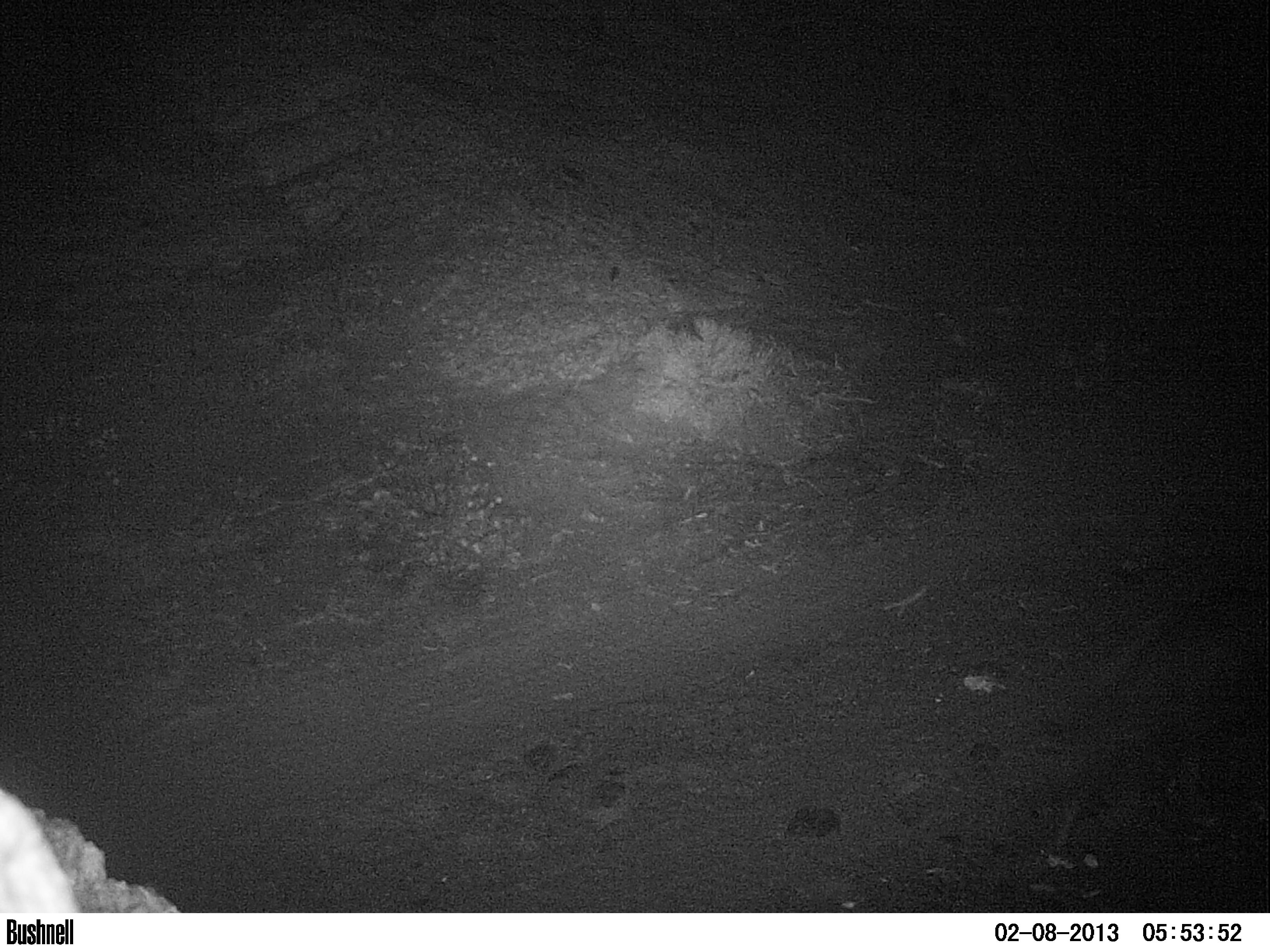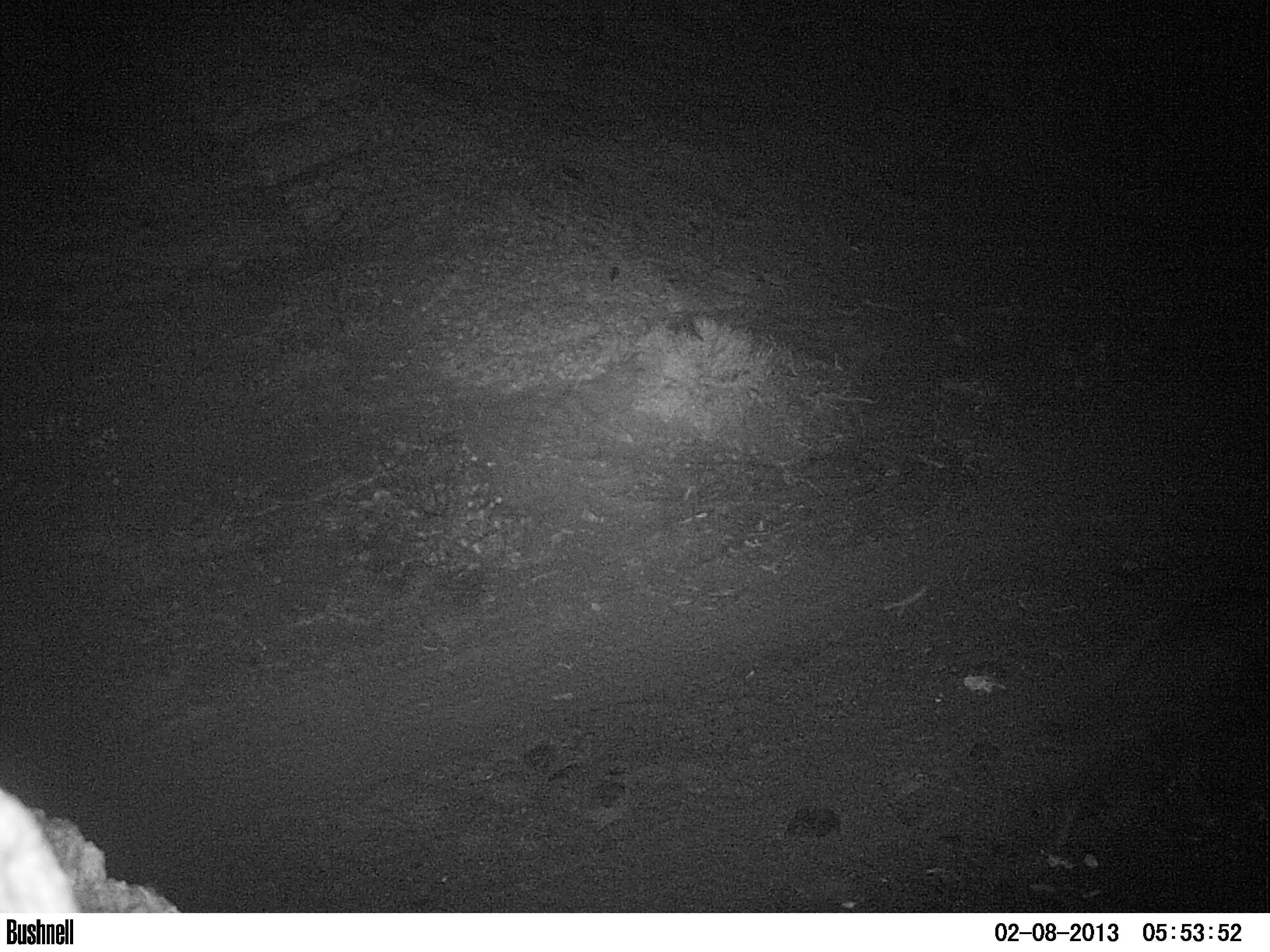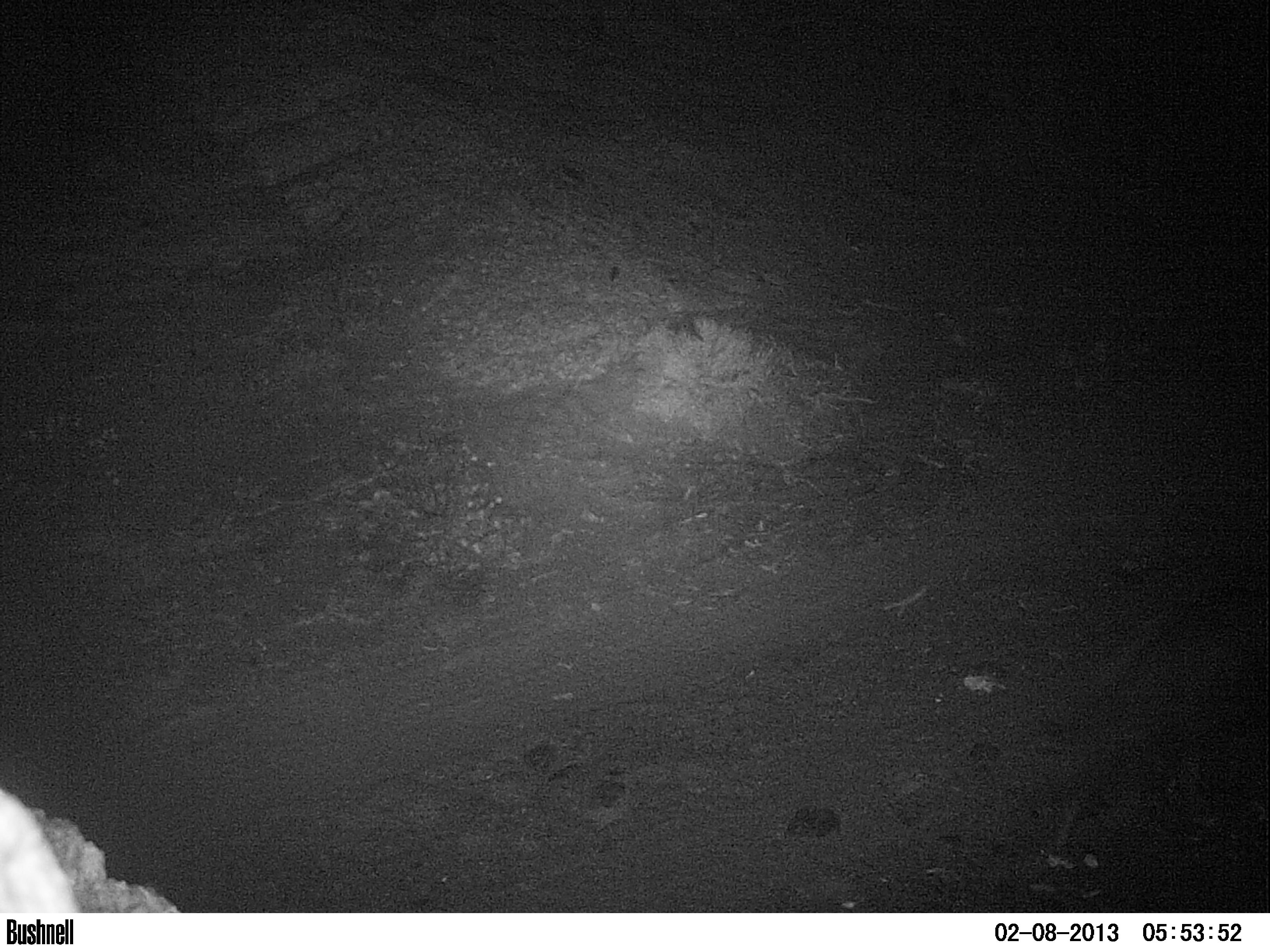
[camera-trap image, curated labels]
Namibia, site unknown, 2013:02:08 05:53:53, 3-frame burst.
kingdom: Animalia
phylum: Chordata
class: Mammalia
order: Carnivora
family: Hyaenidae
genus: Parahyaena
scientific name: Parahyaena brunnea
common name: brown hyena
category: hyaena brunnea